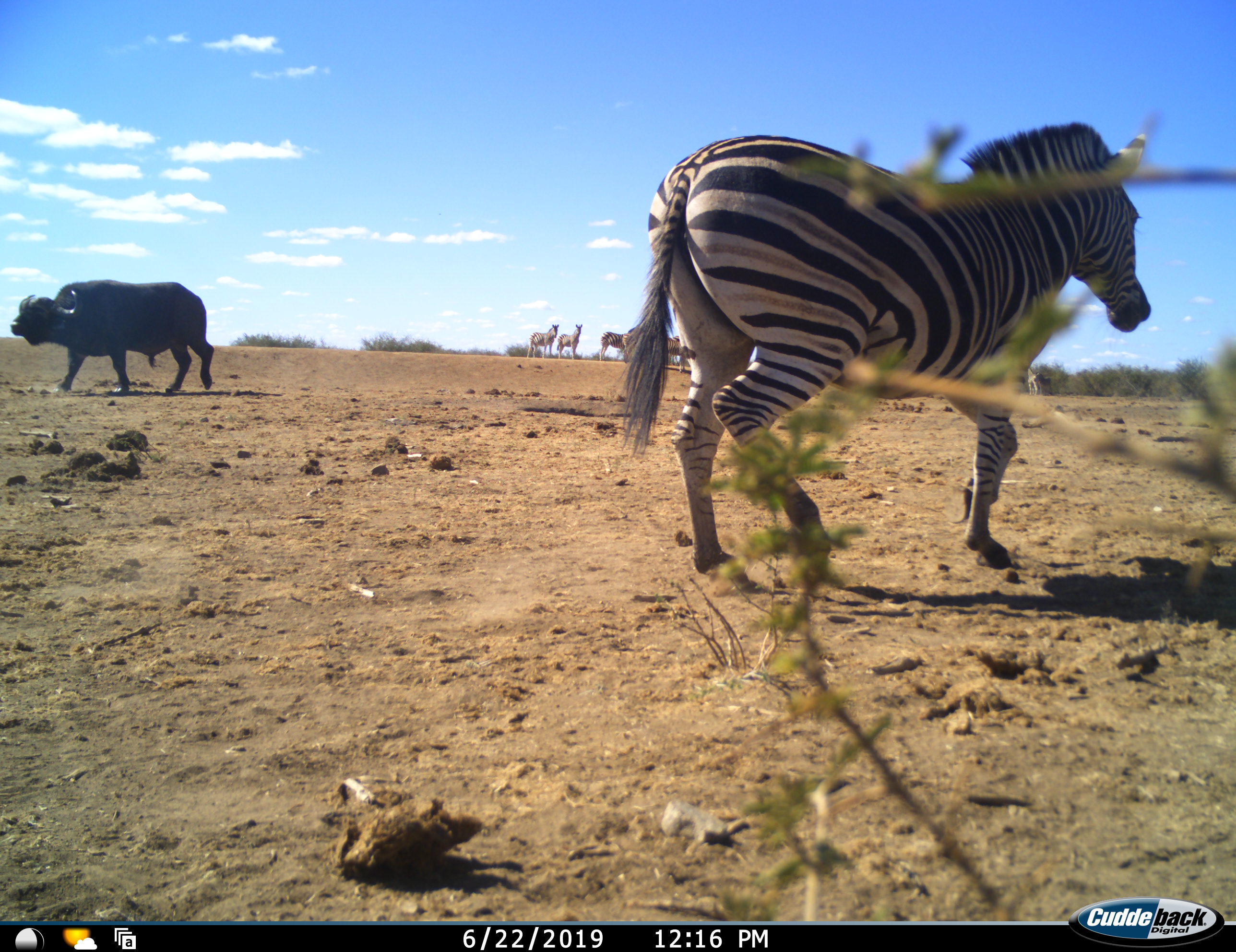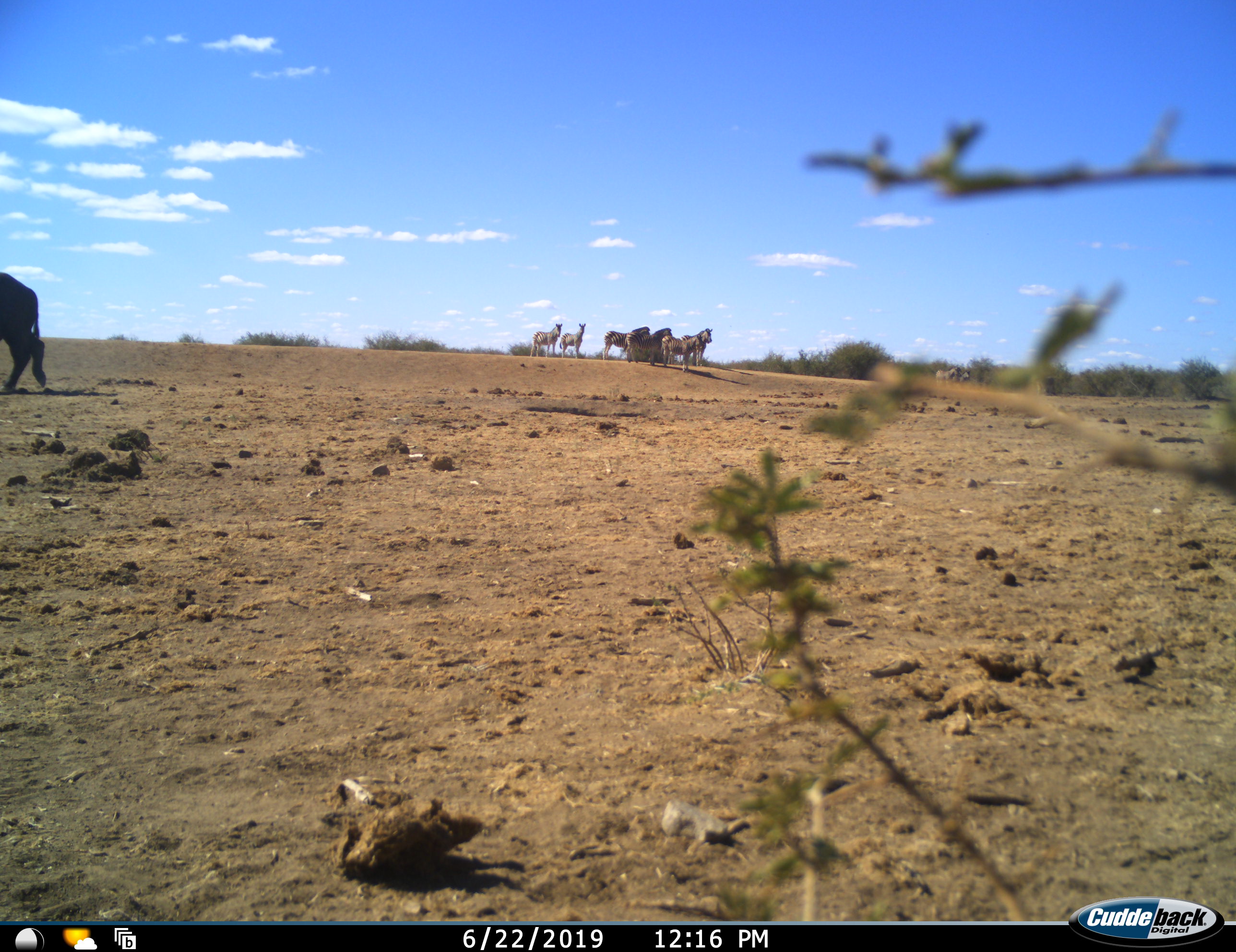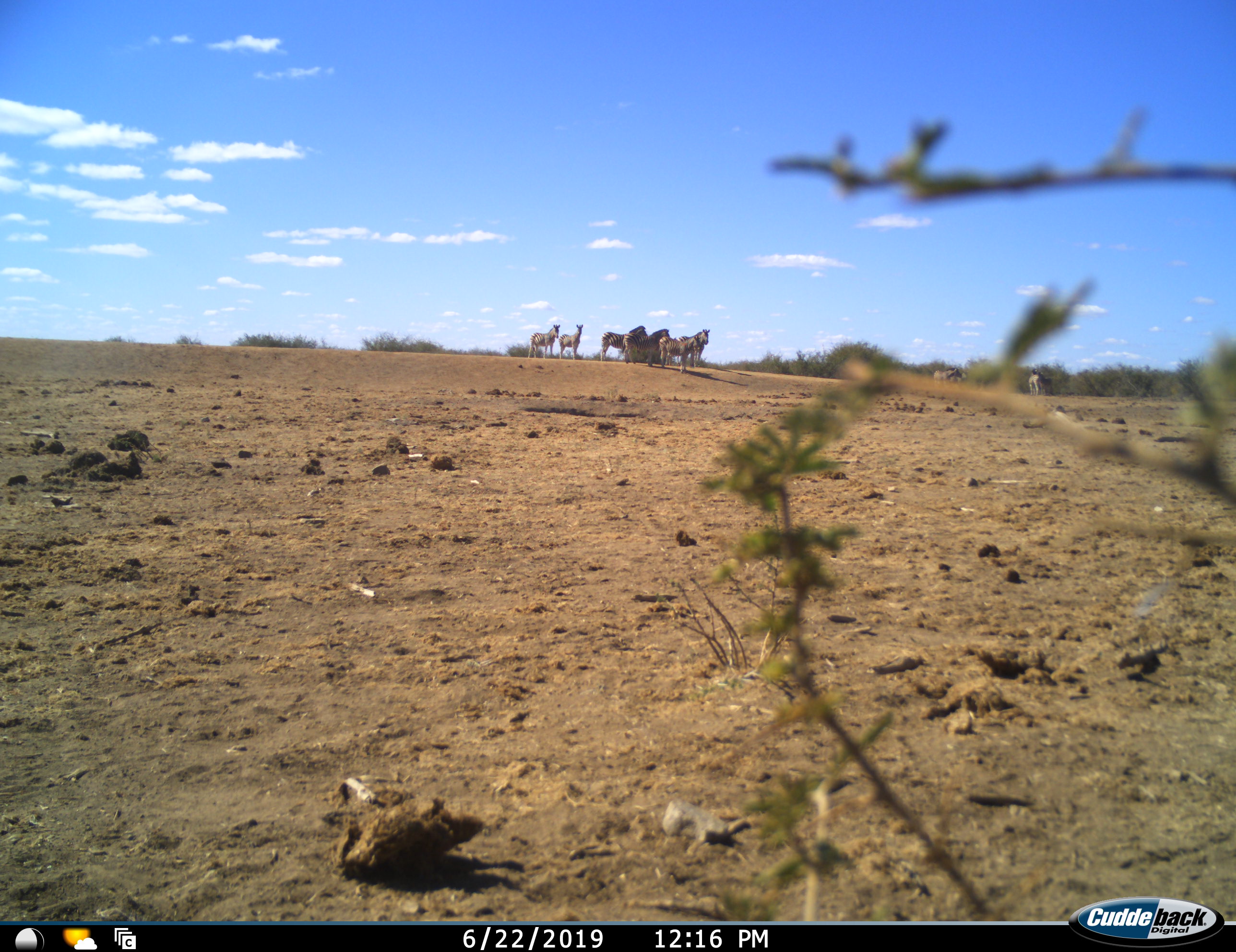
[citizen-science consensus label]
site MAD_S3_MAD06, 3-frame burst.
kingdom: Animalia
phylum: Chordata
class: Mammalia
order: Artiodactyla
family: Bovidae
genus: Syncerus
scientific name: Syncerus caffer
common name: african buffalo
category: buffalo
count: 1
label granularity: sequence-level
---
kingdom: Animalia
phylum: Chordata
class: Mammalia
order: Perissodactyla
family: Equidae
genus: Equus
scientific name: Equus quagga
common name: plains zebra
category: zebraplains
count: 8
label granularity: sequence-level